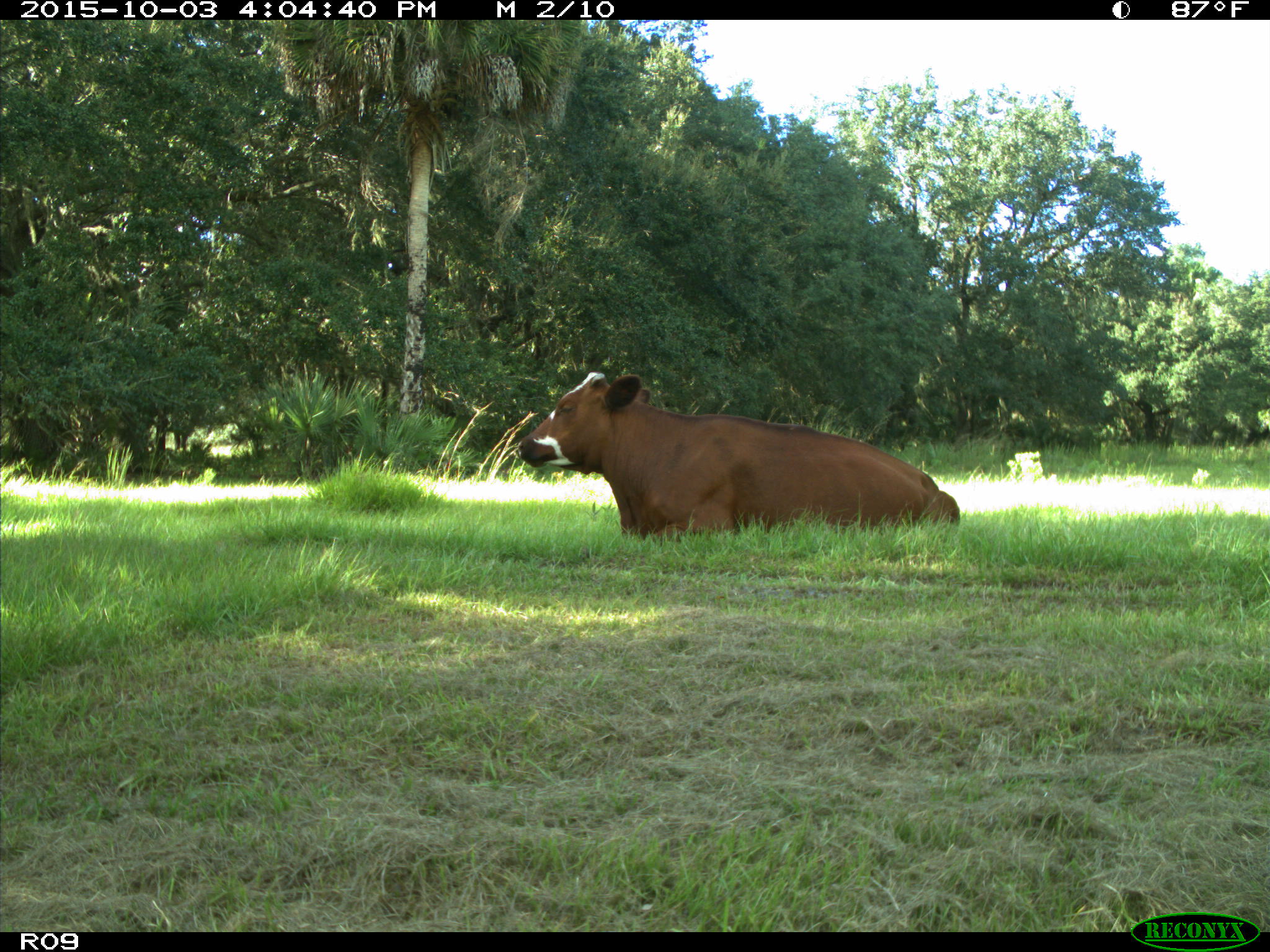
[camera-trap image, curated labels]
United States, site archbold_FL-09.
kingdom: Animalia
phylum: Chordata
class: Mammalia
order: Artiodactyla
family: Bovidae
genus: Bos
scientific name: Bos taurus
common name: domestic cow